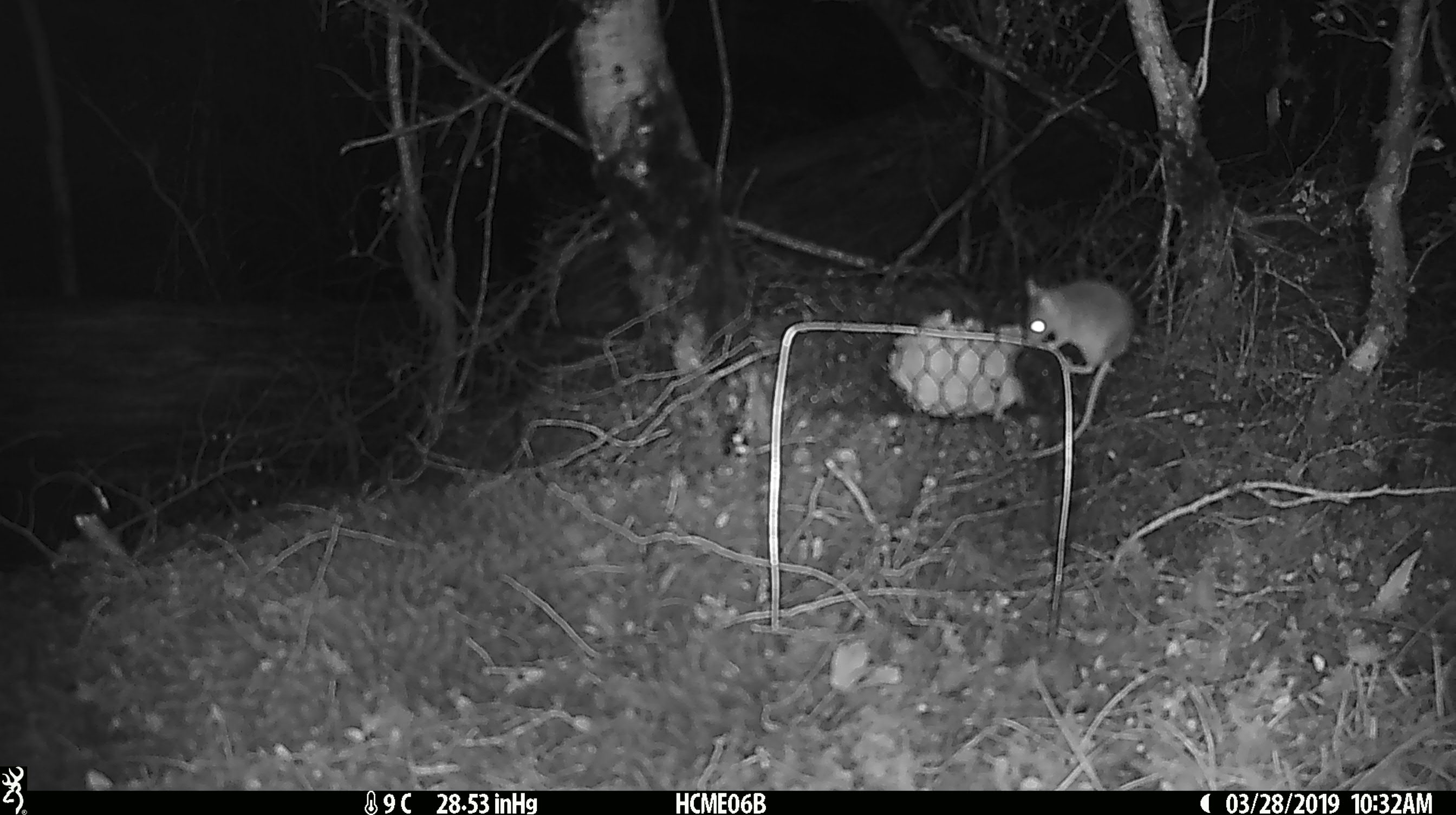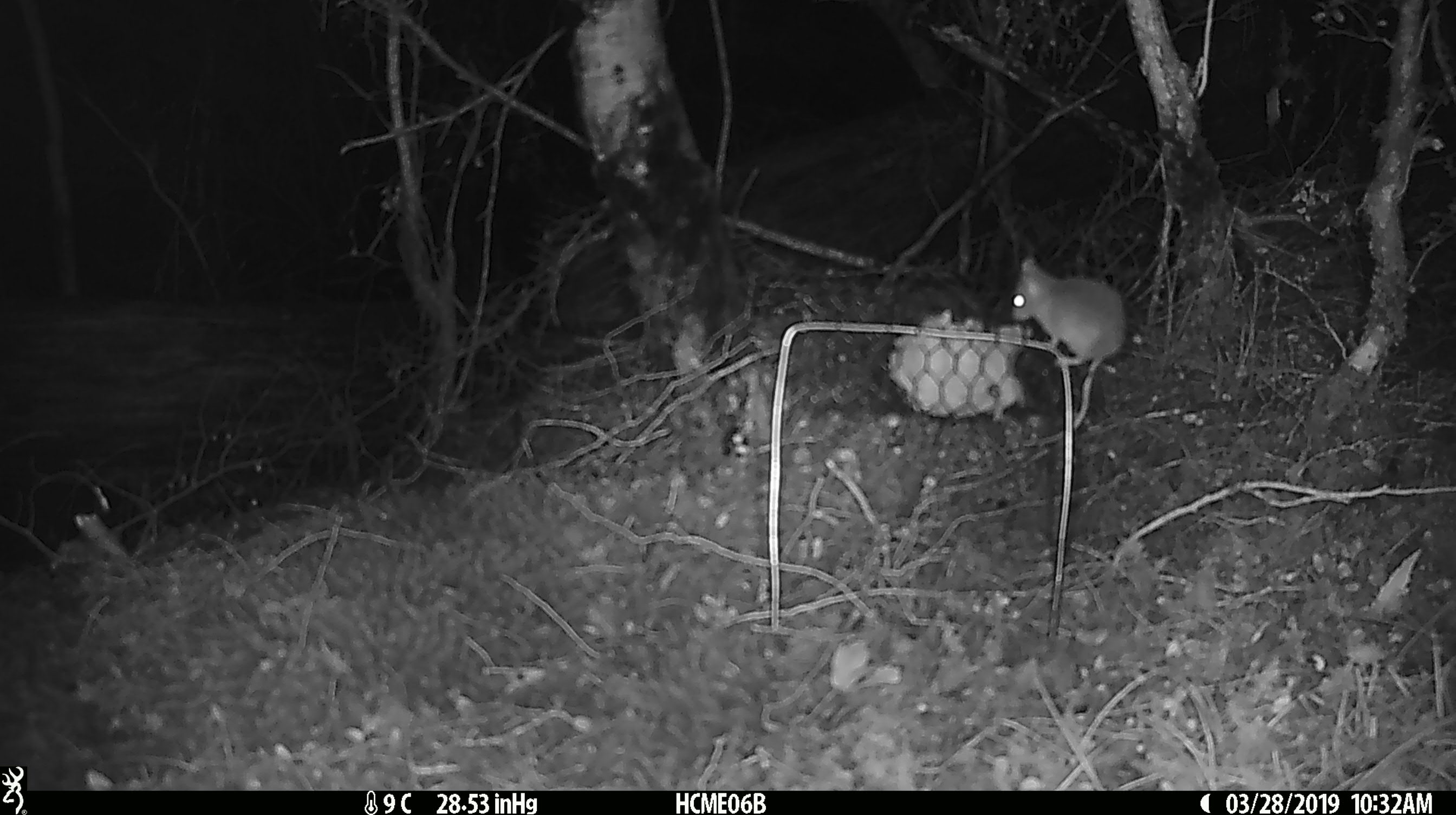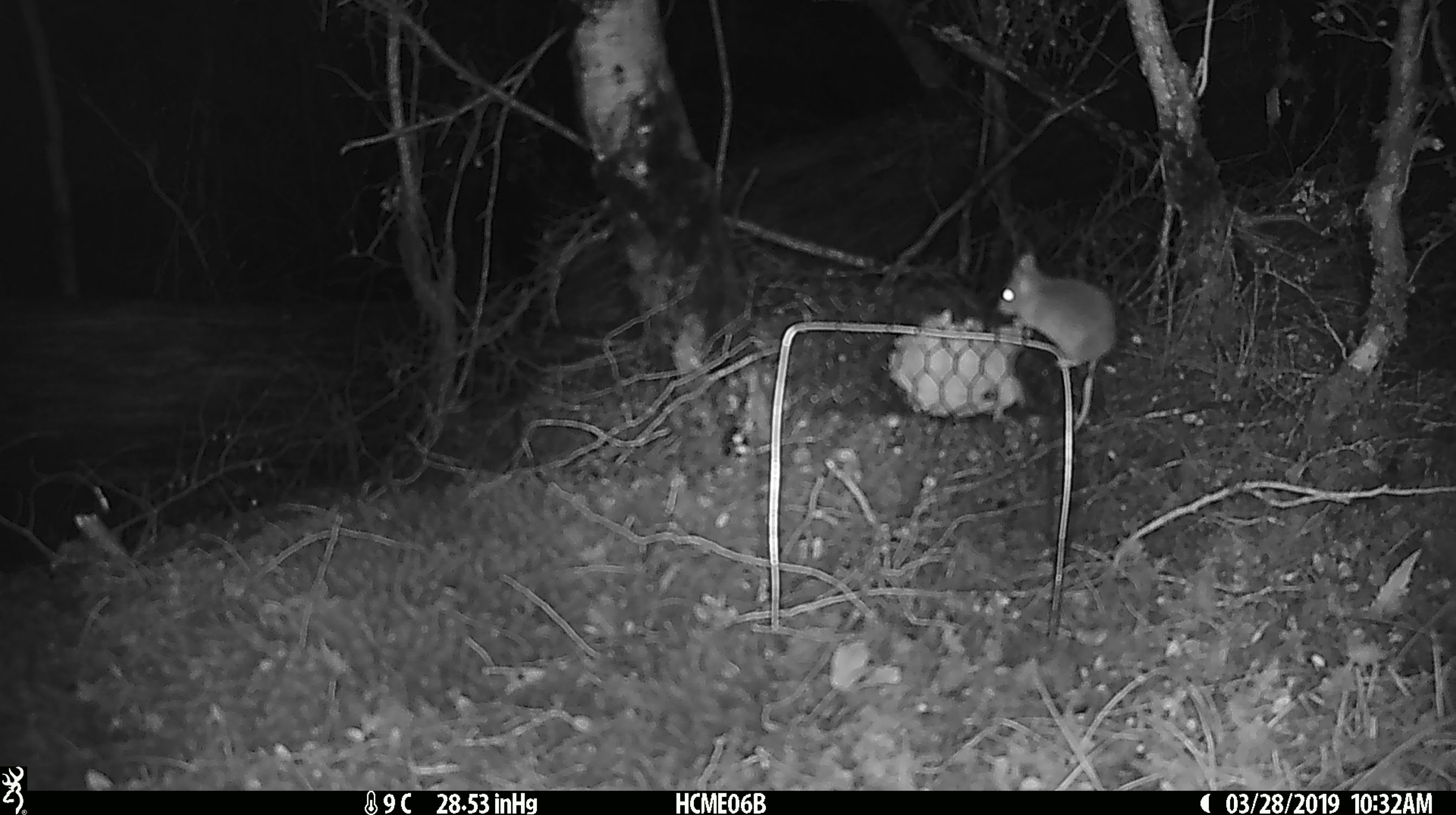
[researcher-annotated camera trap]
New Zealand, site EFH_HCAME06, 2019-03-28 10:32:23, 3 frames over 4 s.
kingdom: Animalia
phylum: Chordata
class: Mammalia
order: Rodentia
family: Muridae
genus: Mus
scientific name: Mus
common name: mouse